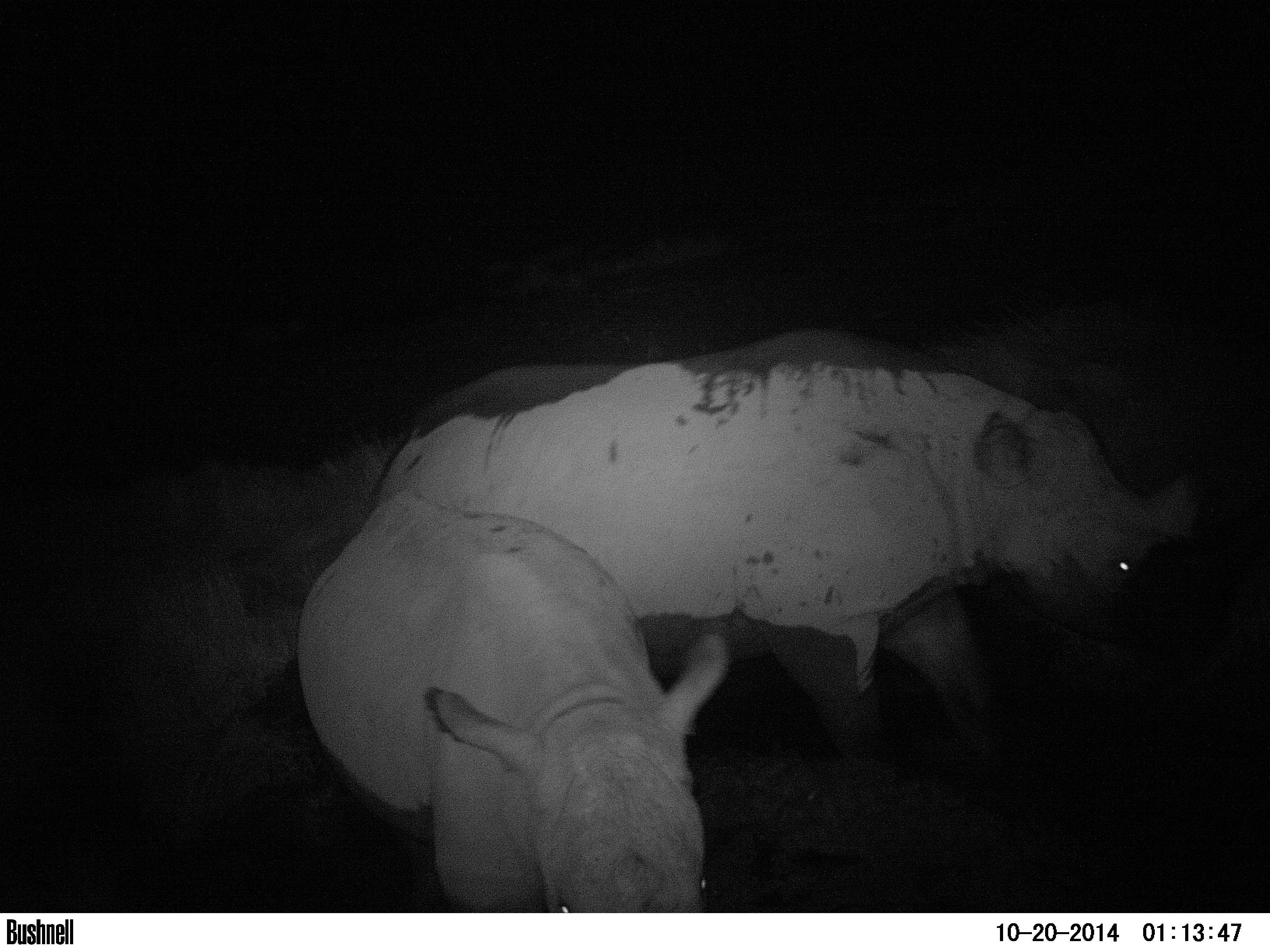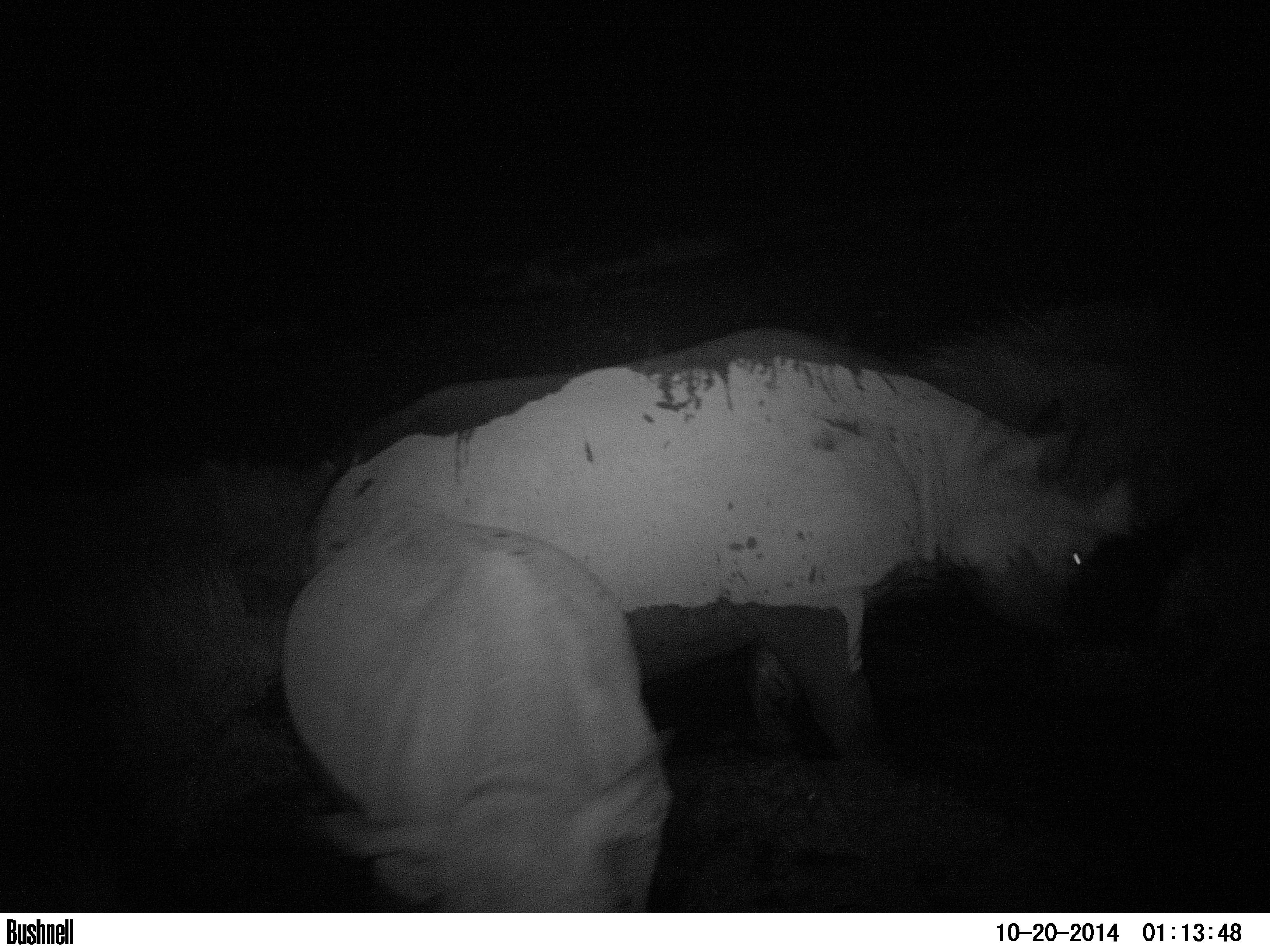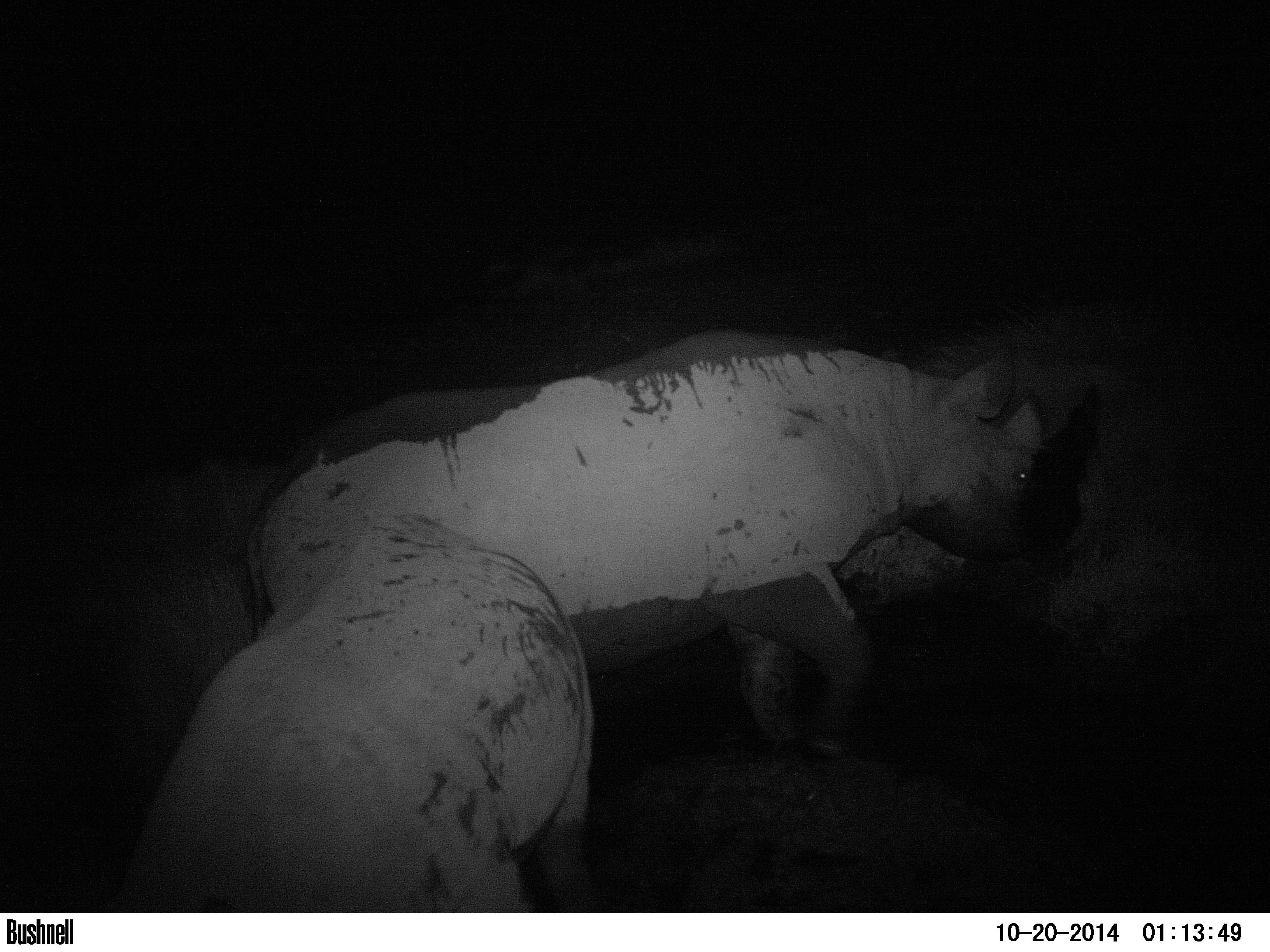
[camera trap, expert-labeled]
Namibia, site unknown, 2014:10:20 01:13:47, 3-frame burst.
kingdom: Animalia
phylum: Chordata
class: Mammalia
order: Perissodactyla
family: Rhinocerotidae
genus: Diceros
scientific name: Diceros bicornis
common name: black rhinoceros